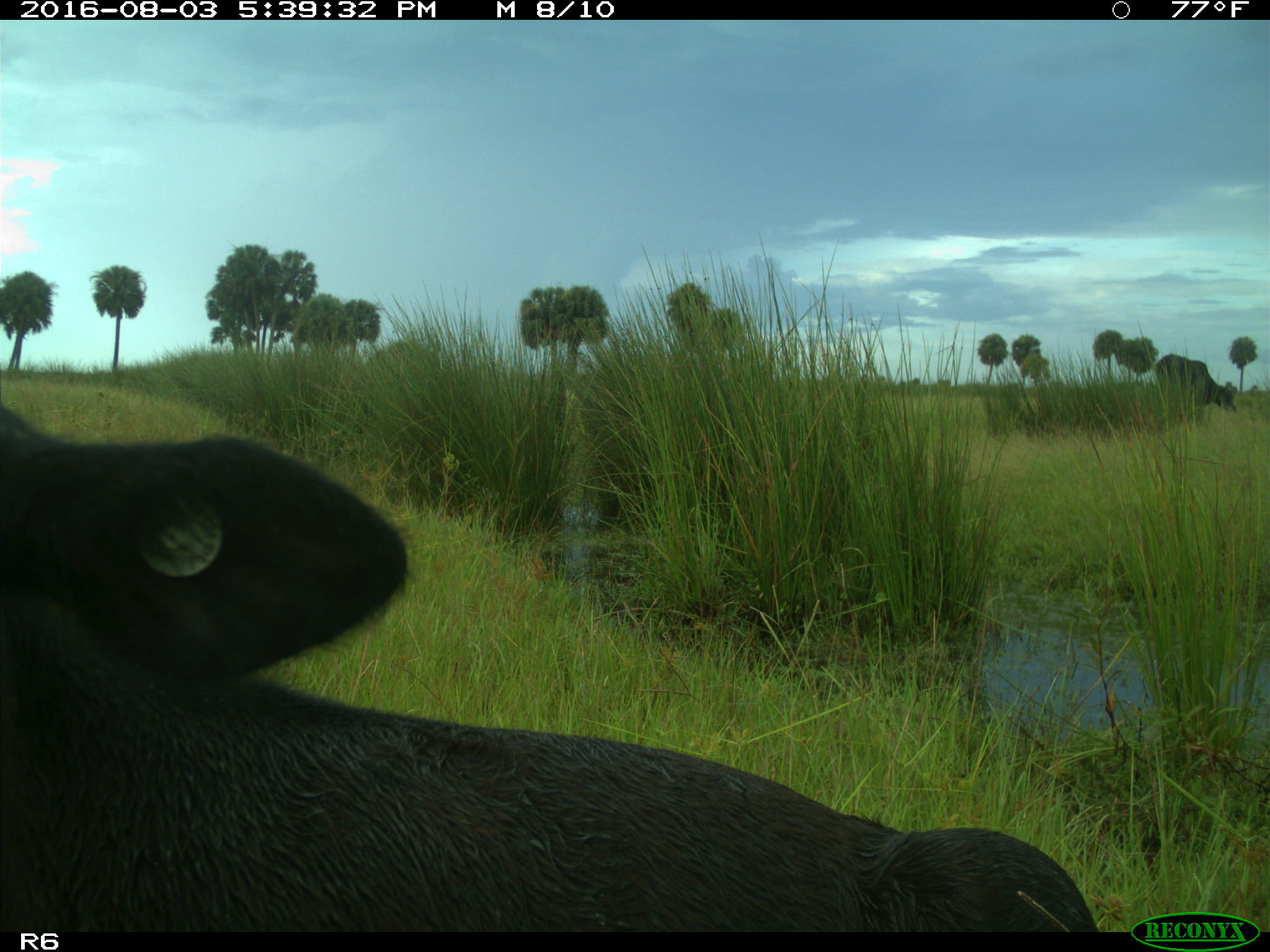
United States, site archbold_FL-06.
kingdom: Animalia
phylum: Chordata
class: Mammalia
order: Artiodactyla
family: Bovidae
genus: Bos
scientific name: Bos taurus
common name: domestic cow